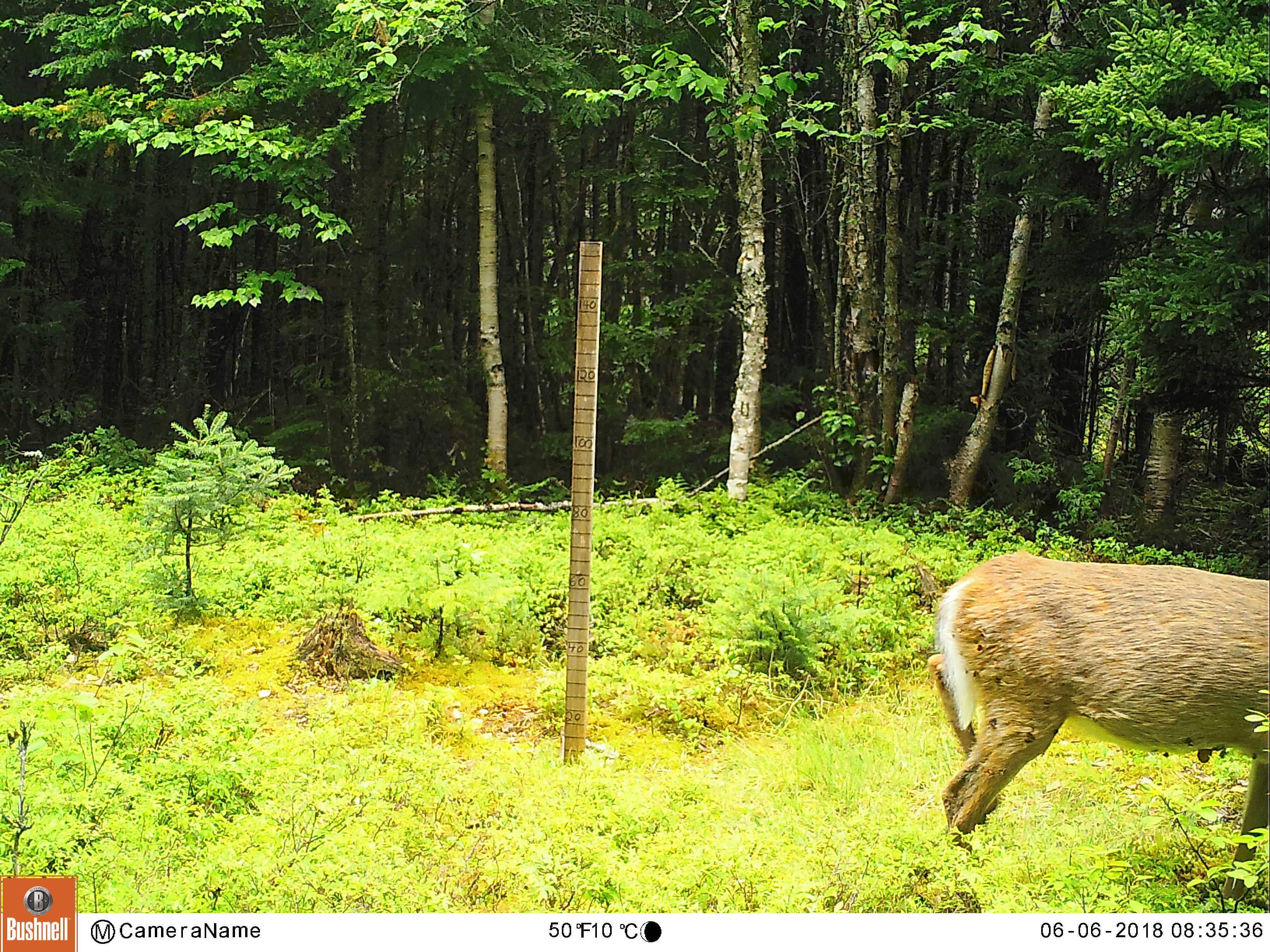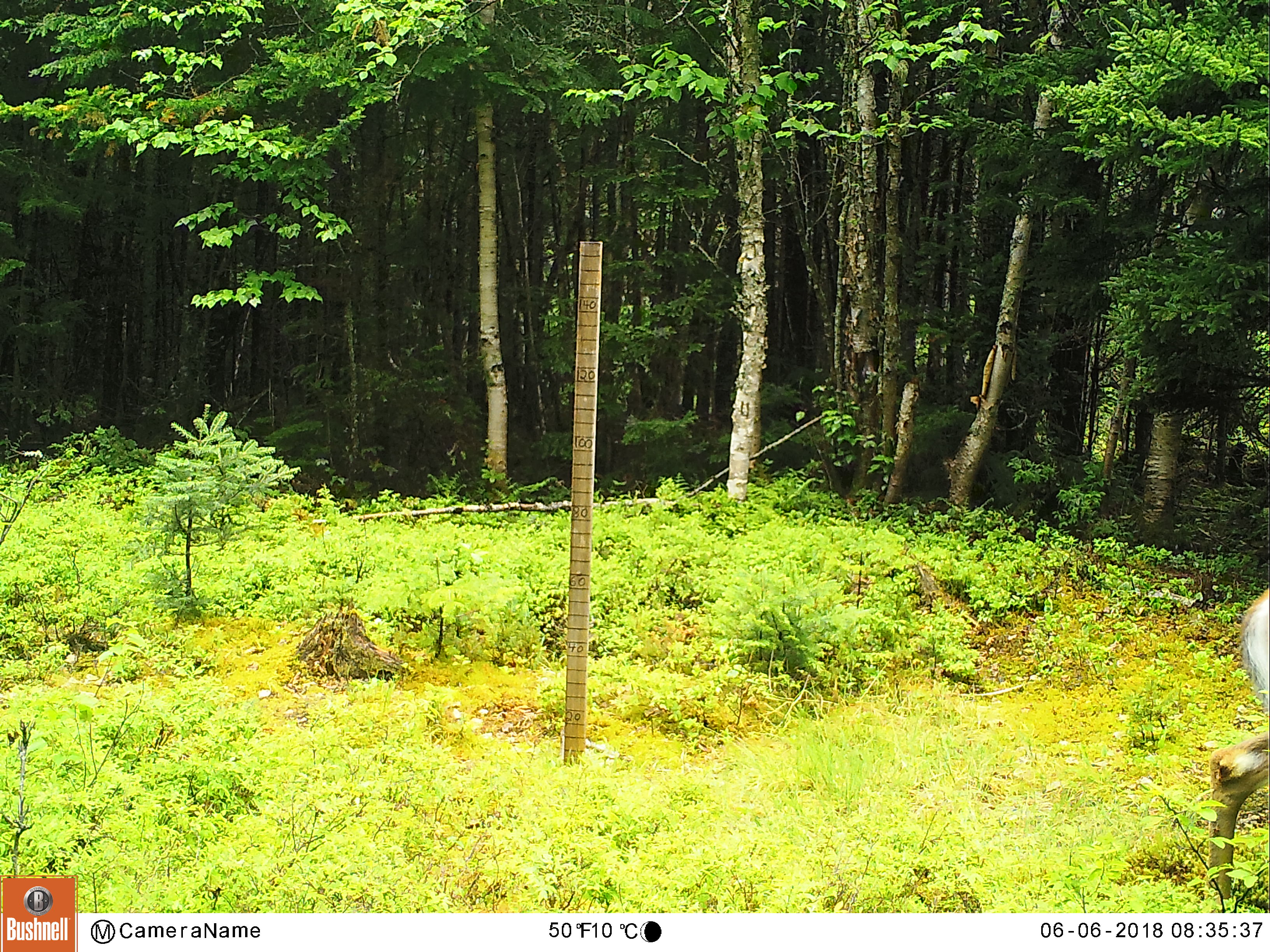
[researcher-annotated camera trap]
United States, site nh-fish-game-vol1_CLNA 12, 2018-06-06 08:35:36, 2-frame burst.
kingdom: Animalia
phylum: Chordata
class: Mammalia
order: Artiodactyla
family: Cervidae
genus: Odocoileus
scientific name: Odocoileus virginianus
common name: white-tailed deer